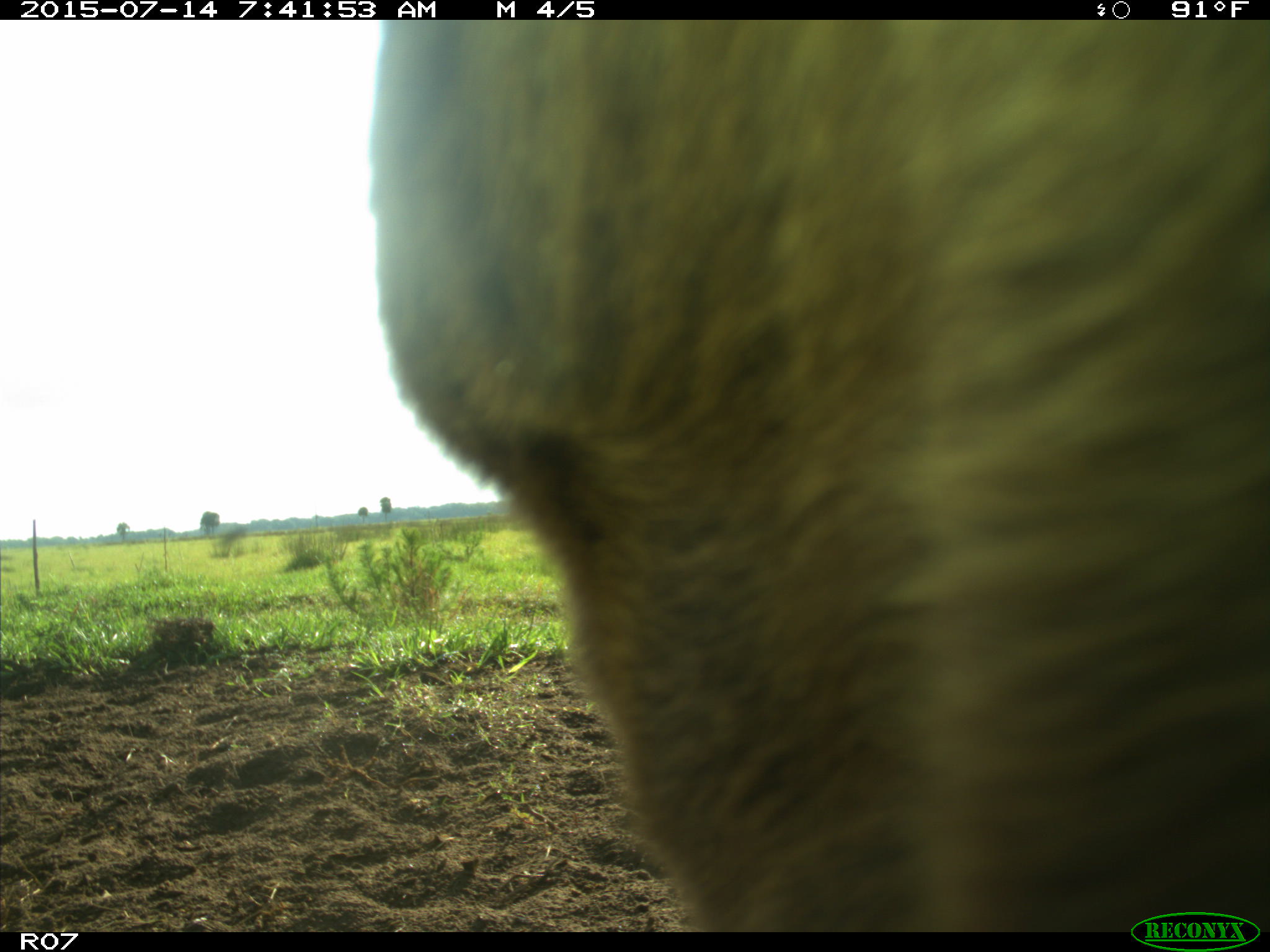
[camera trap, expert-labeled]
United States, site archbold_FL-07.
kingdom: Animalia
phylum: Chordata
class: Mammalia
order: Artiodactyla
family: Bovidae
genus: Bos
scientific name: Bos taurus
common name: domestic cow